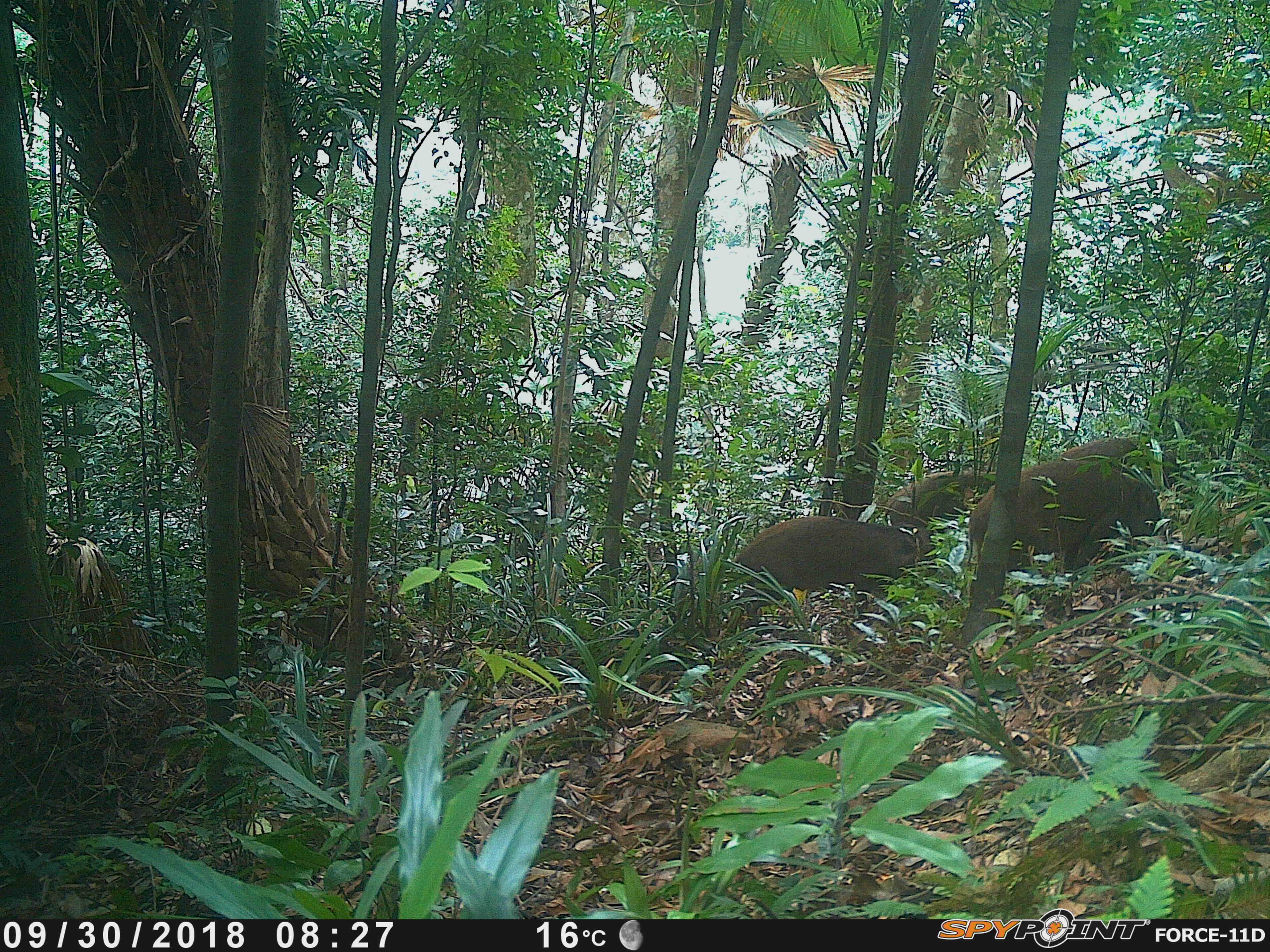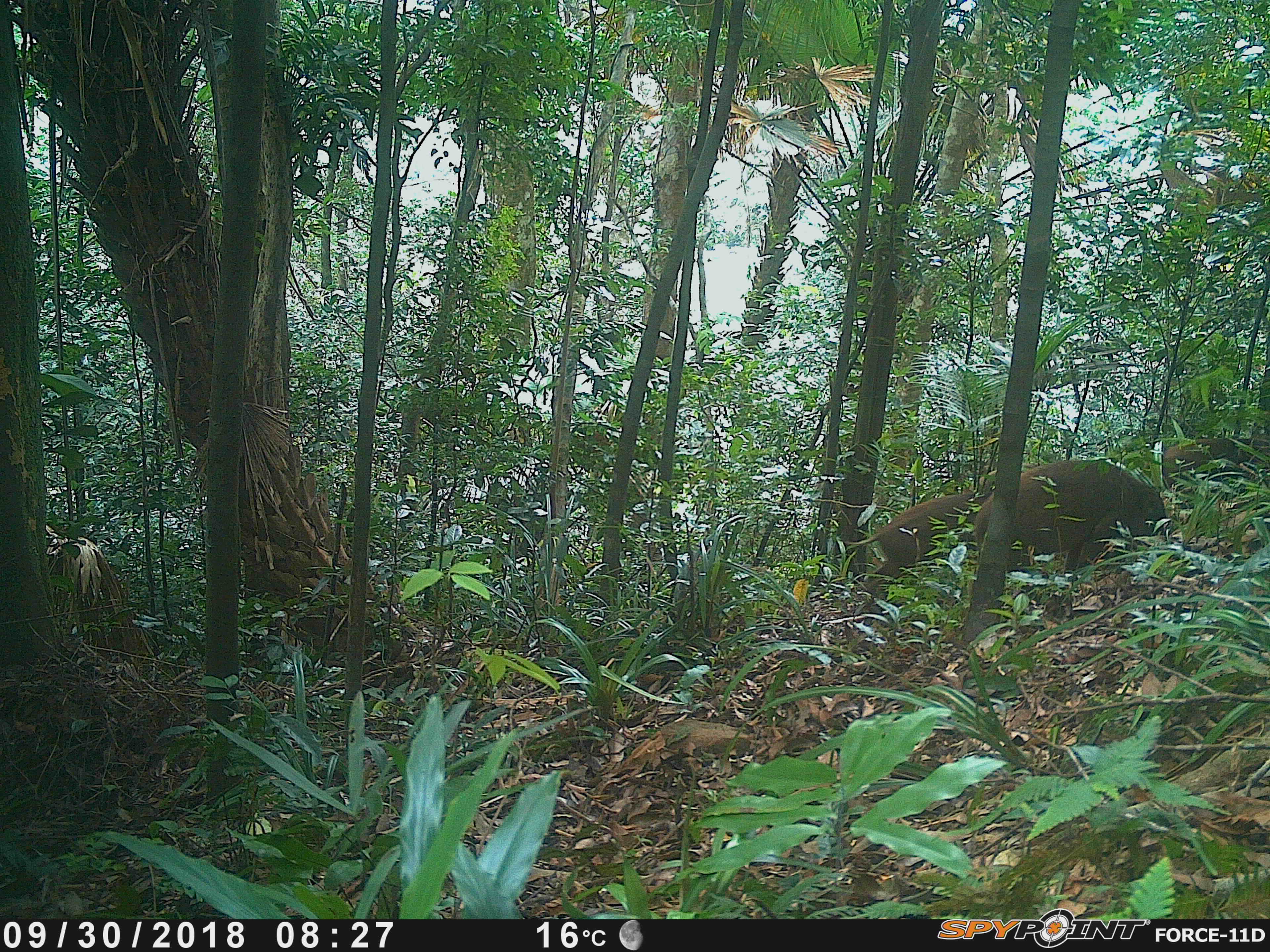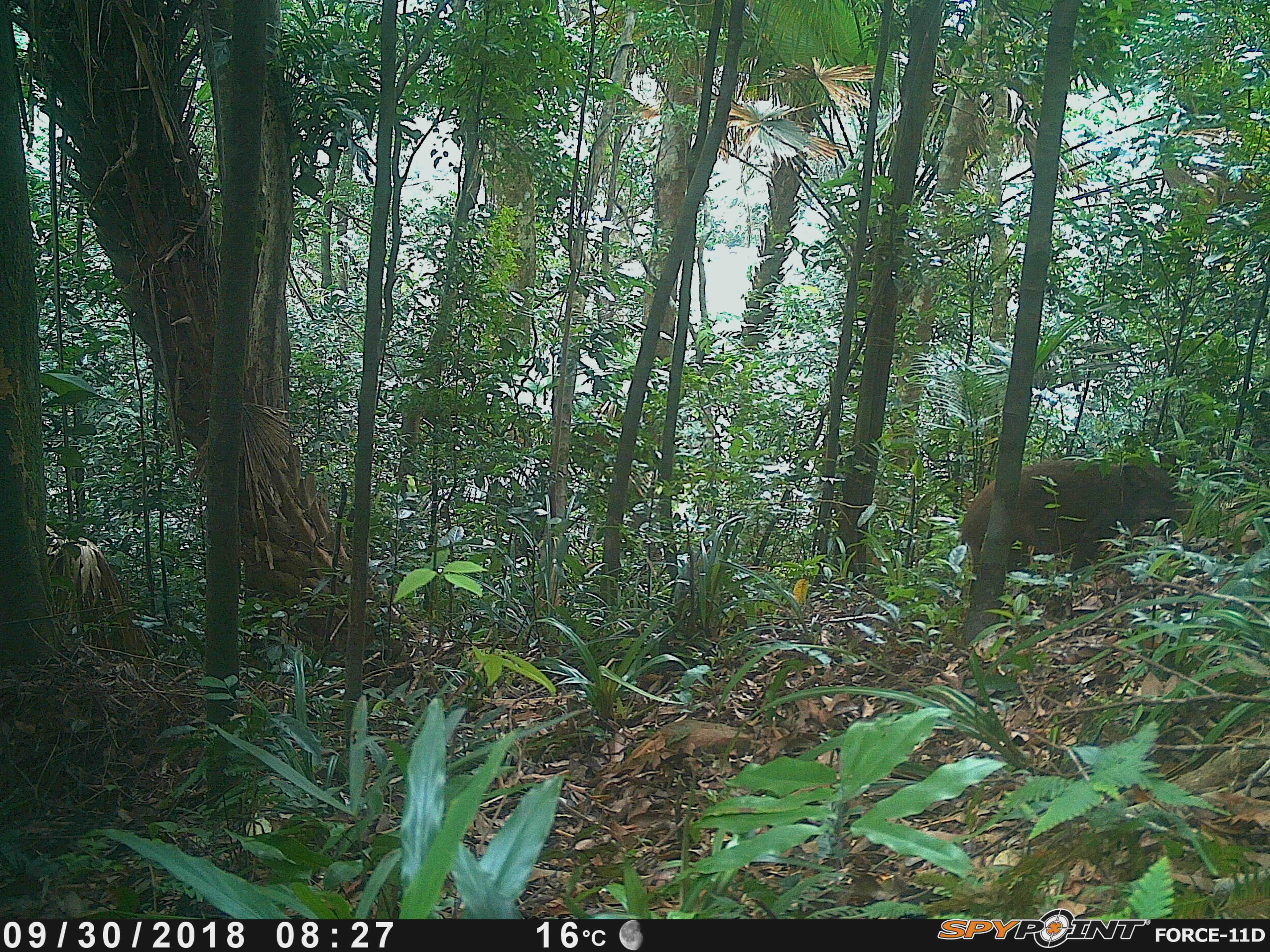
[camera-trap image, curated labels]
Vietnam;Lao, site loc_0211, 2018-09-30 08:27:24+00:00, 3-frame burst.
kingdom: Animalia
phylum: Chordata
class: Mammalia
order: Artiodactyla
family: Suidae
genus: Sus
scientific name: Sus scrofa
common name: eurasian wild pig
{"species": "eurasian wild pig (Sus scrofa)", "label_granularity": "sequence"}